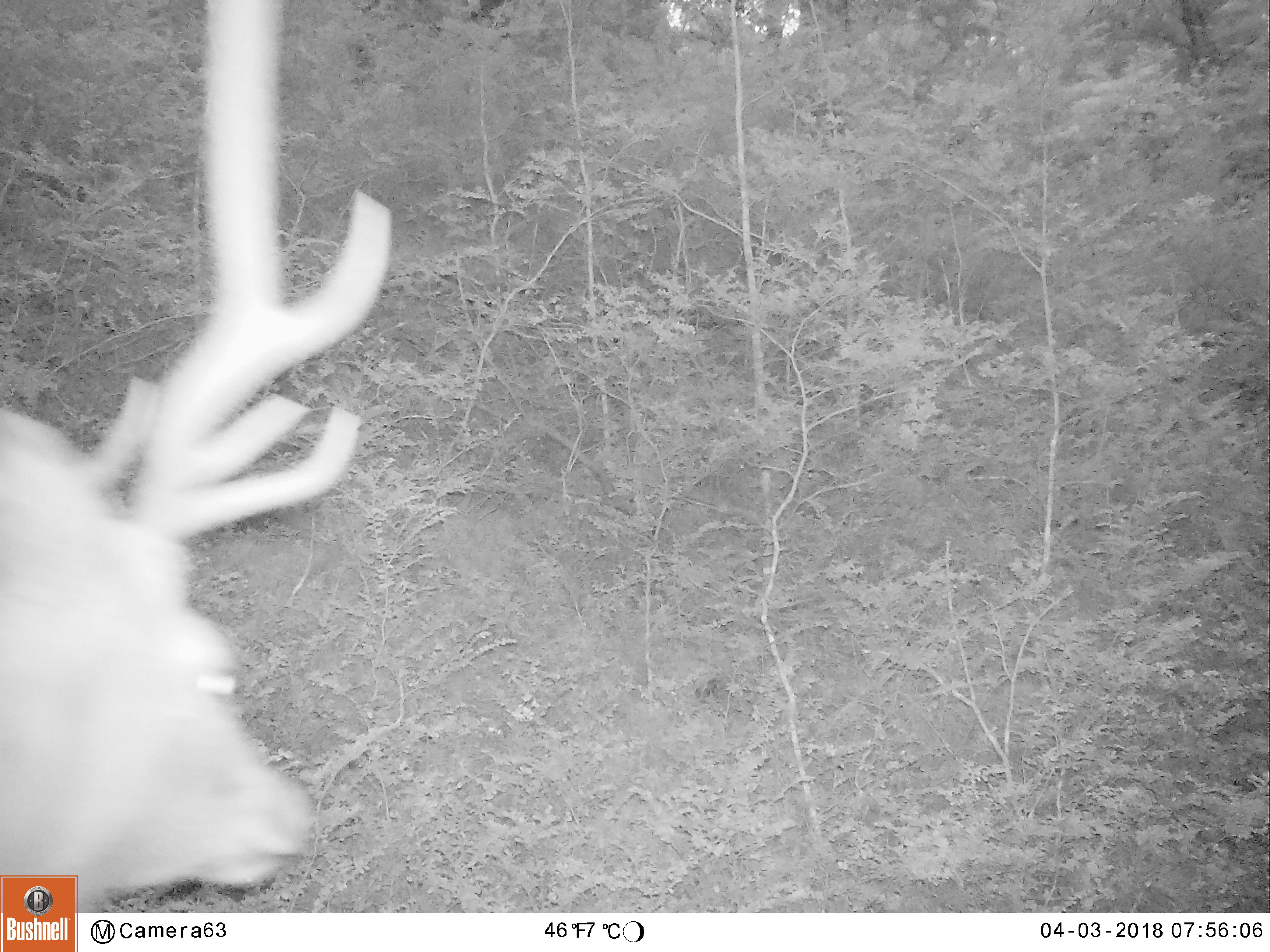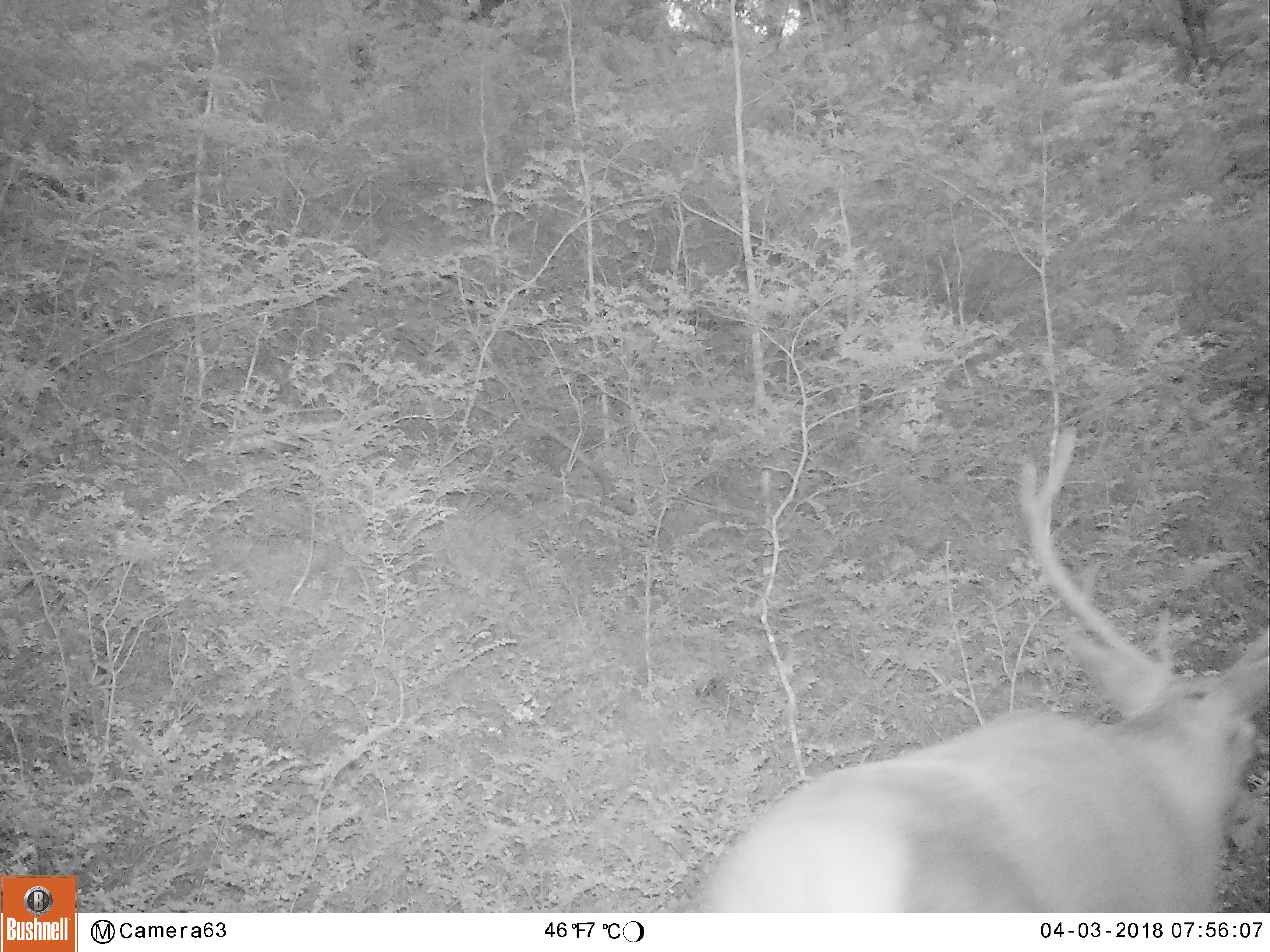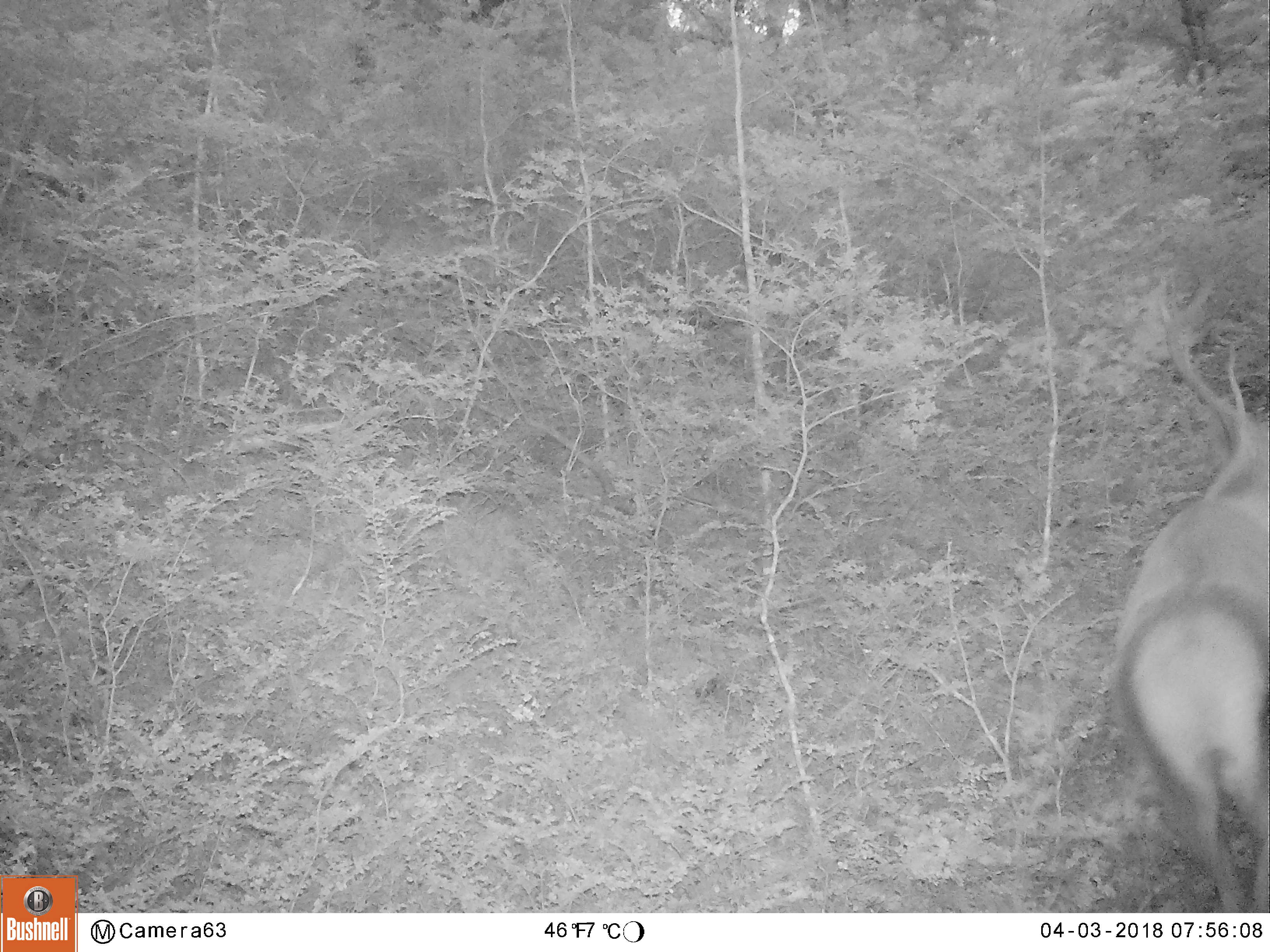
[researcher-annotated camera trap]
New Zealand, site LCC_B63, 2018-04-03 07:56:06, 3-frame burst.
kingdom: Animalia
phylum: Chordata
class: Mammalia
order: Artiodactyla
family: Cervidae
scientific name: Cervidae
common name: deer